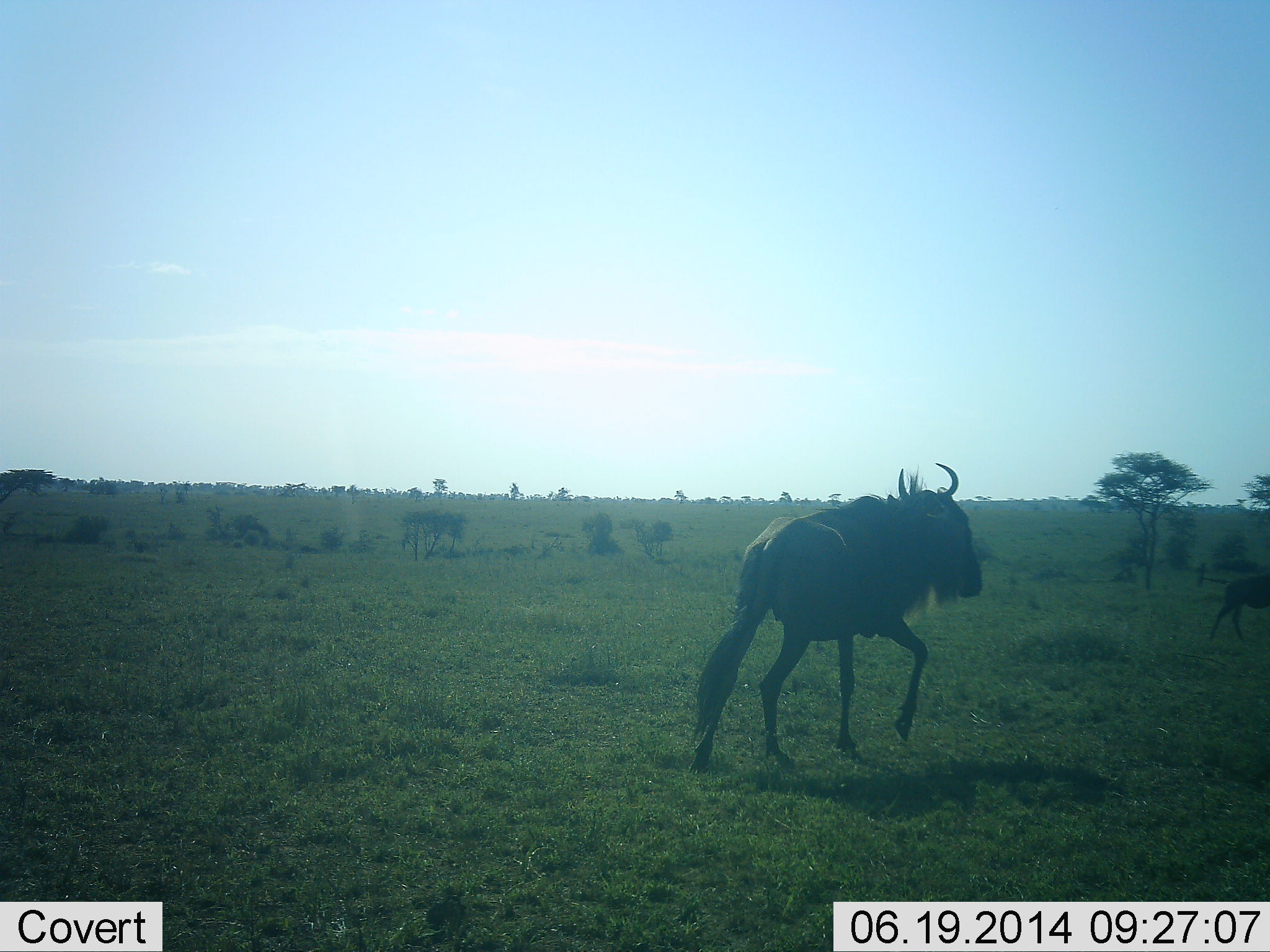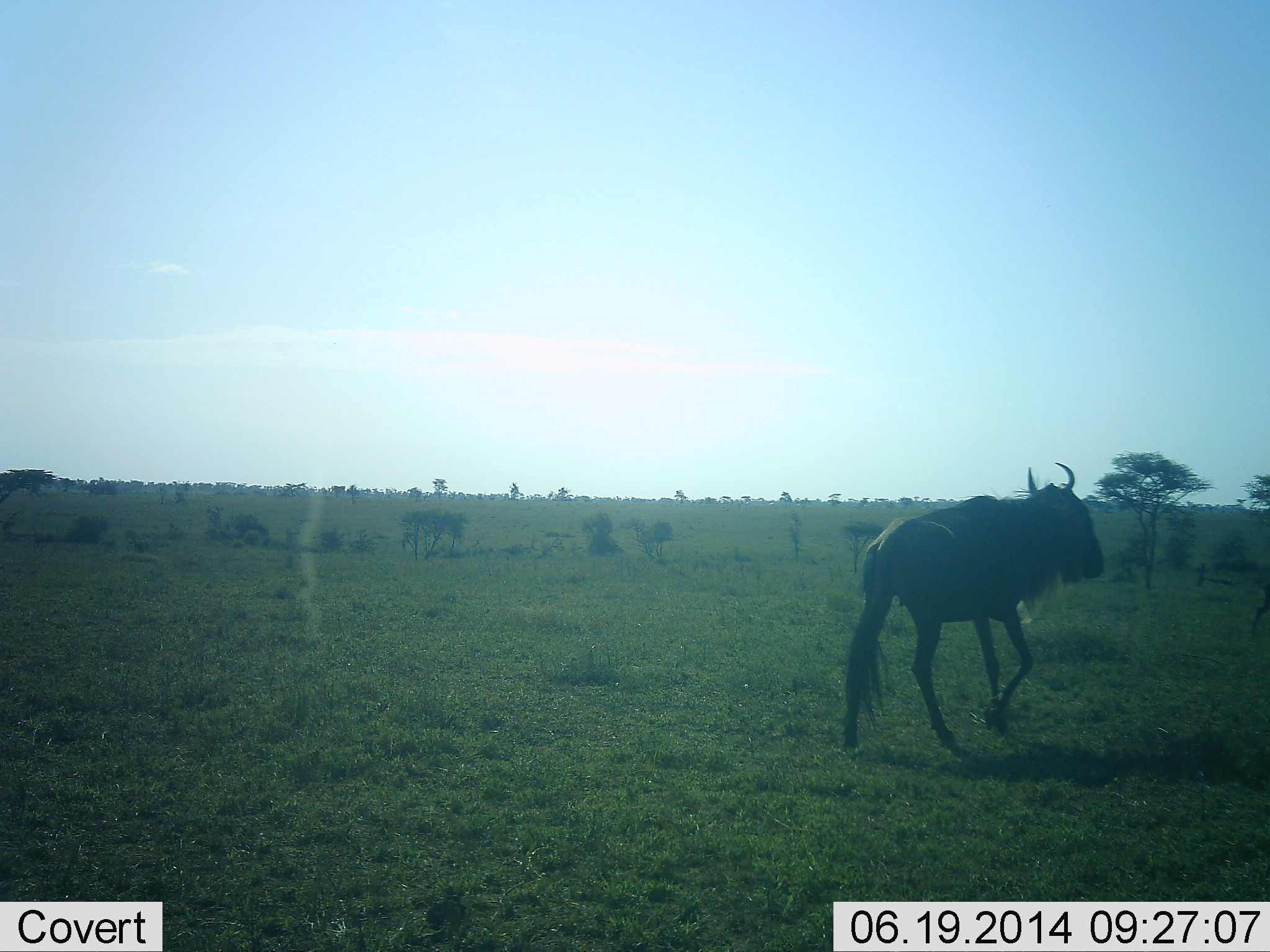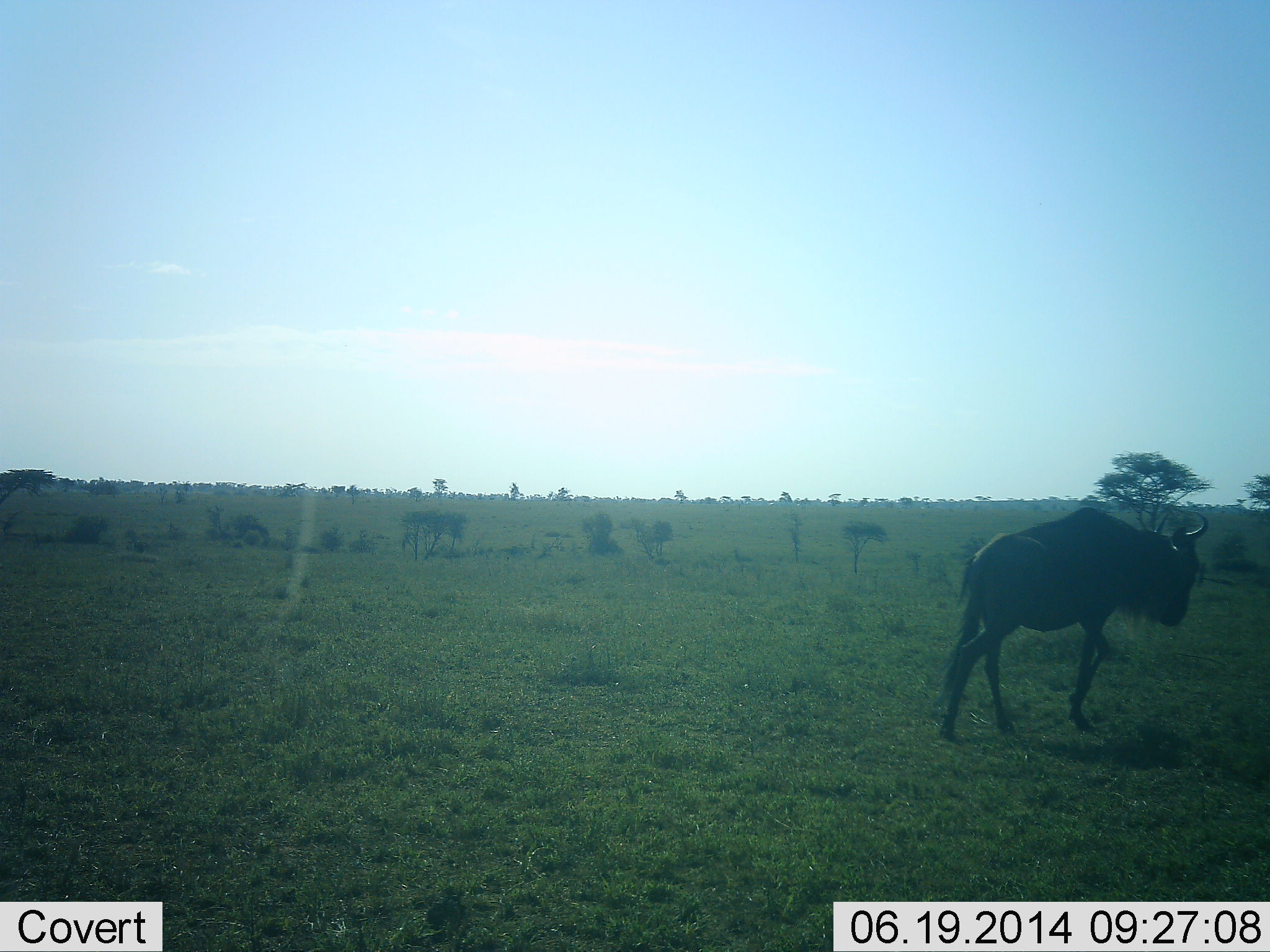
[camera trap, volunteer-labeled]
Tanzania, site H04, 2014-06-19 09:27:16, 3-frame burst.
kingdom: Animalia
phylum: Chordata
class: Mammalia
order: Artiodactyla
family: Bovidae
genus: Connochaetes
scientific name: Connochaetes taurinus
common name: blue wildebeest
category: wildebeest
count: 2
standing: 0%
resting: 0%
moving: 100%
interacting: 0%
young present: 9%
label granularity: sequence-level